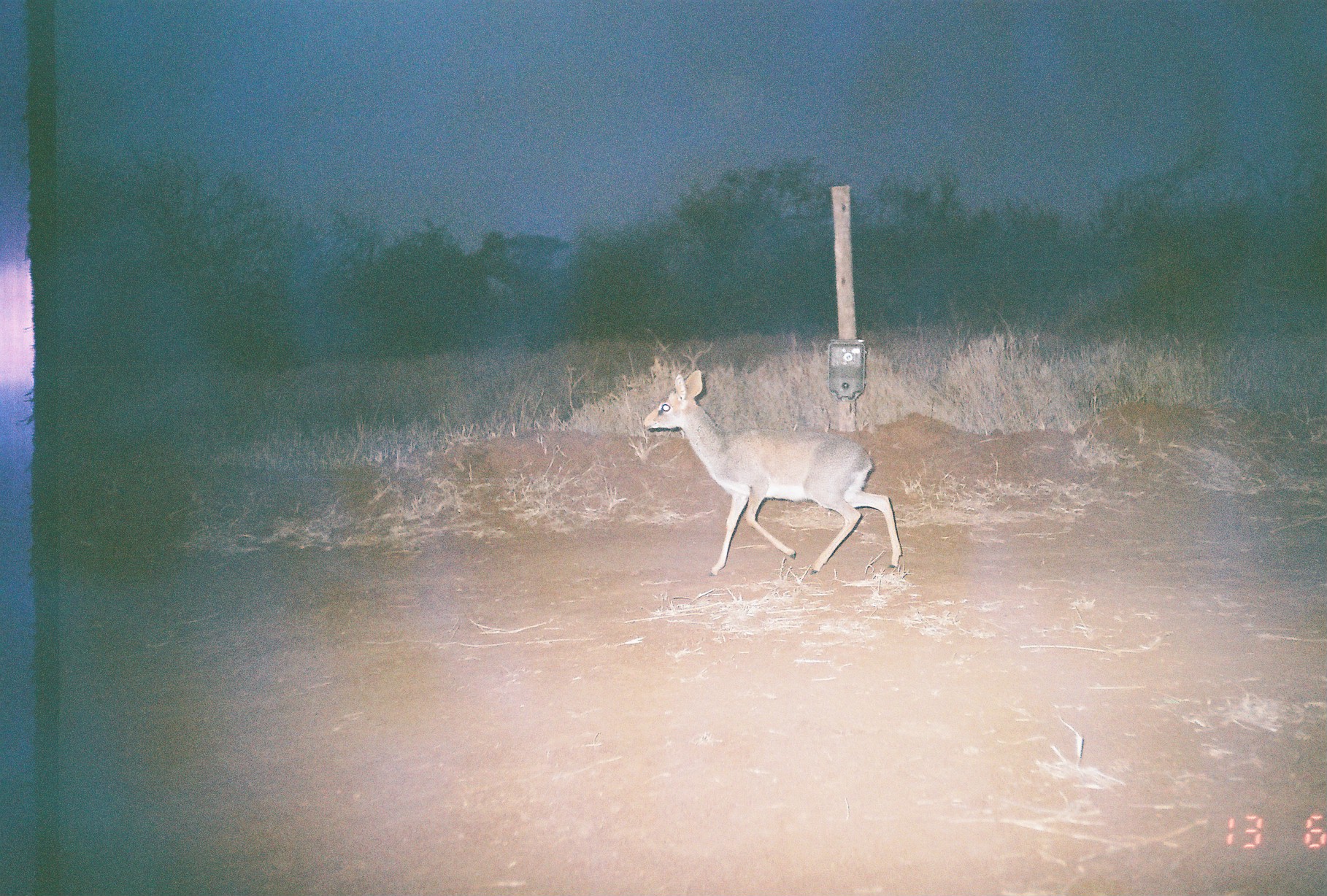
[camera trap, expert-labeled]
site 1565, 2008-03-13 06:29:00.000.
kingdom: Animalia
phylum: Chordata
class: Mammalia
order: Artiodactyla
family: Bovidae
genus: Madoqua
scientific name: Madoqua guentheri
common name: günther's dik-dik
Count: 1.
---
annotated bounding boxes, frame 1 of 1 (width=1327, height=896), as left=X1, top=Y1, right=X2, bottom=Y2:
madoqua guentheri: left=642, top=369, right=904, bottom=578